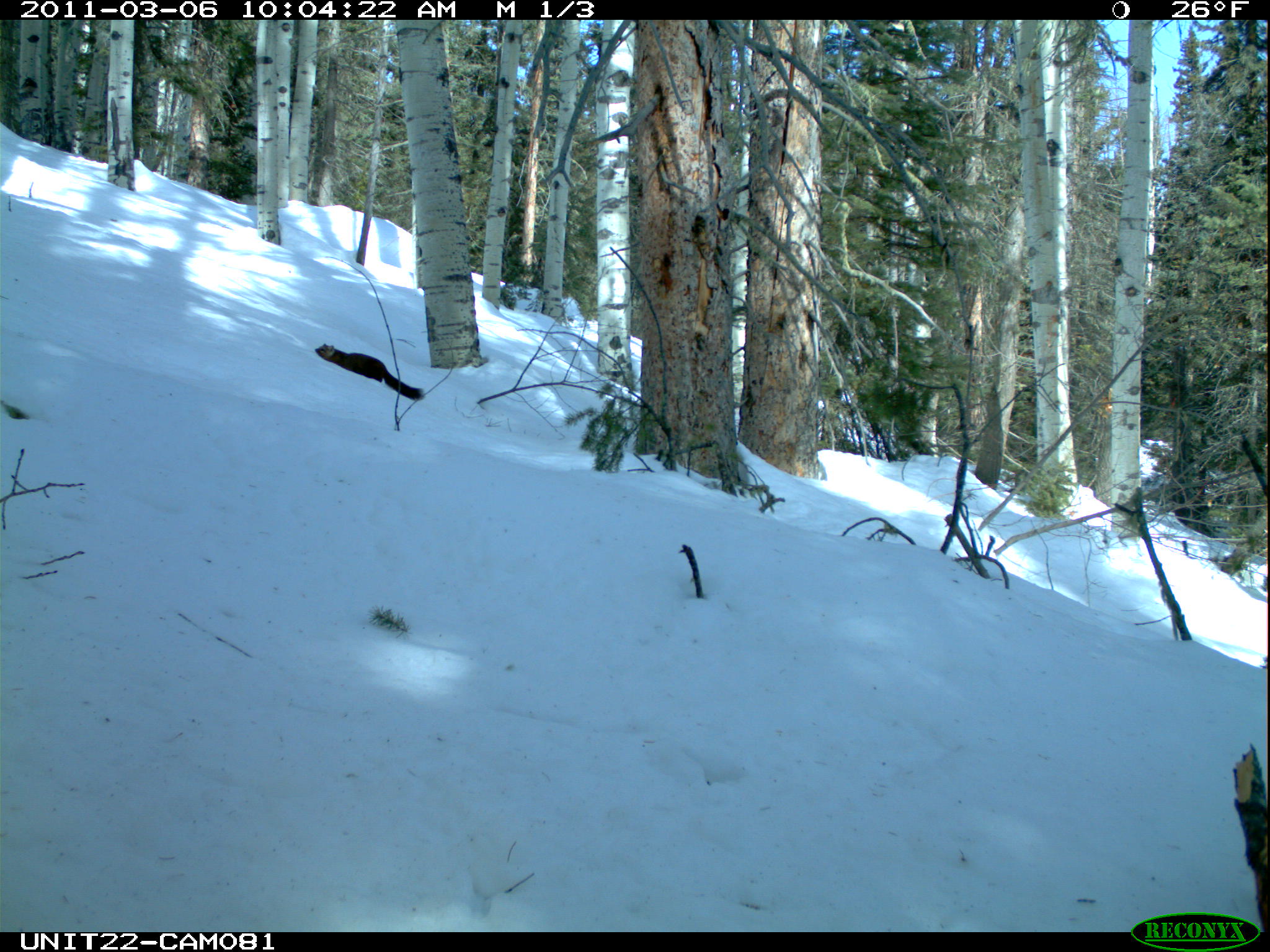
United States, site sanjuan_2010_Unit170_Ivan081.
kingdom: Animalia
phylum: Chordata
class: Mammalia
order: Carnivora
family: Mustelidae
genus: Martes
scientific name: Martes americana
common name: american marten